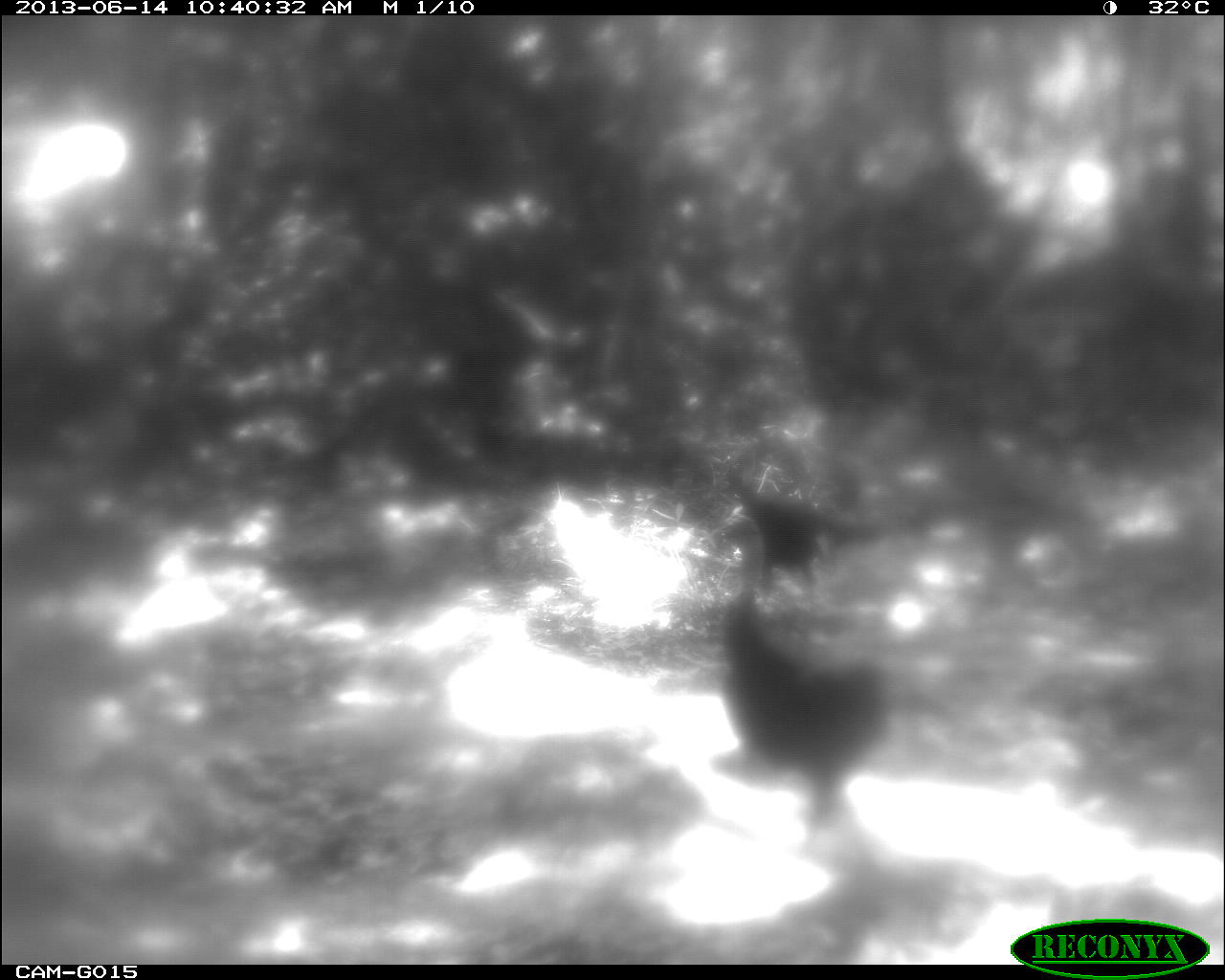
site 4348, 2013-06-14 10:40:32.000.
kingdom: Animalia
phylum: Chordata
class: Aves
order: Galliformes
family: Phasianidae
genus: Meleagris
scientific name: Meleagris ocellata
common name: ocellated turkey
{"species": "Meleagris ocellata (ocellated turkey)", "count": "2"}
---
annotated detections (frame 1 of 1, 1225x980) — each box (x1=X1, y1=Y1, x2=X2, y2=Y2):
meleagris ocellata: (x1=706, y1=510, x2=896, y2=824); (x1=726, y1=473, x2=884, y2=597)